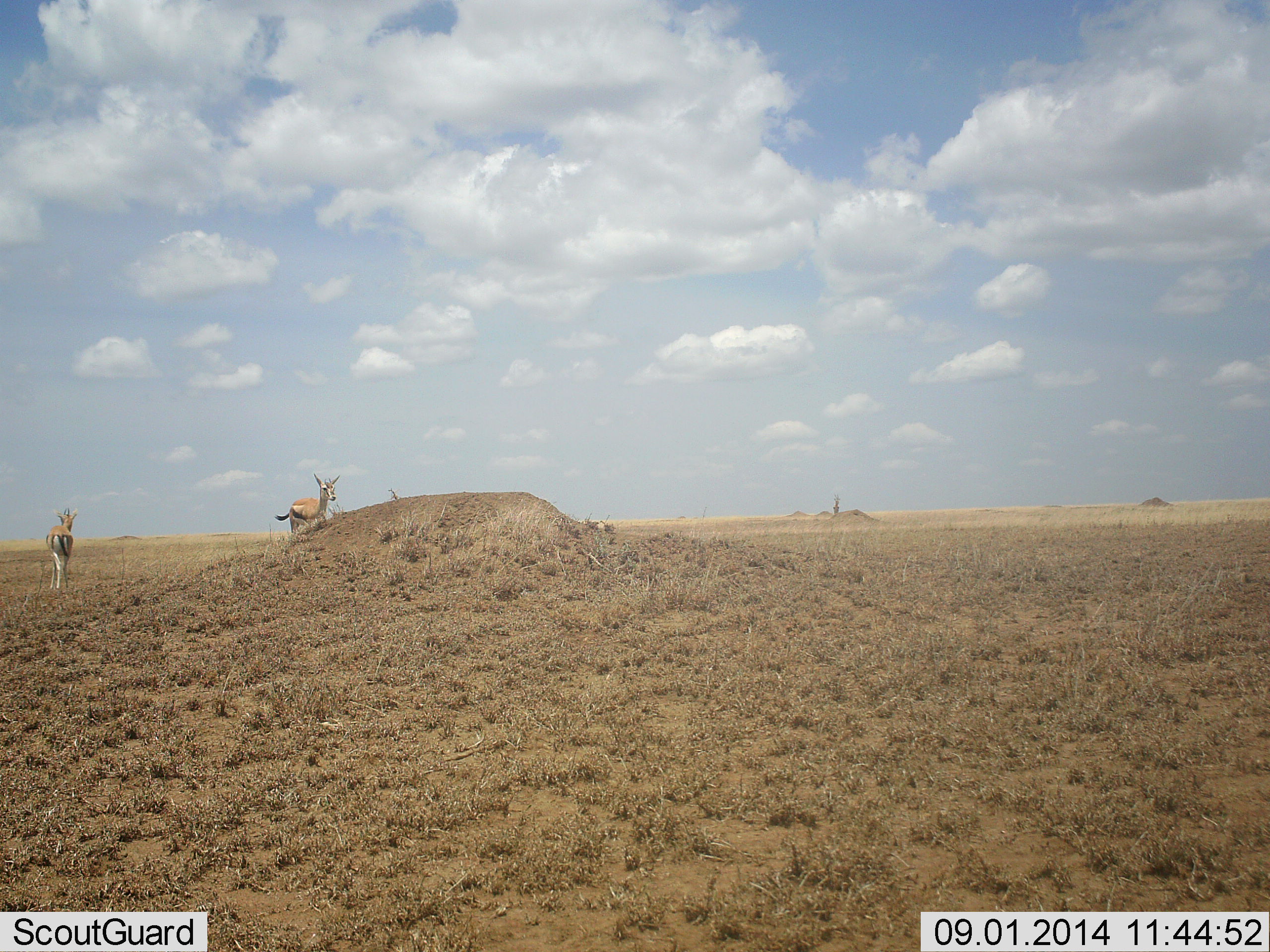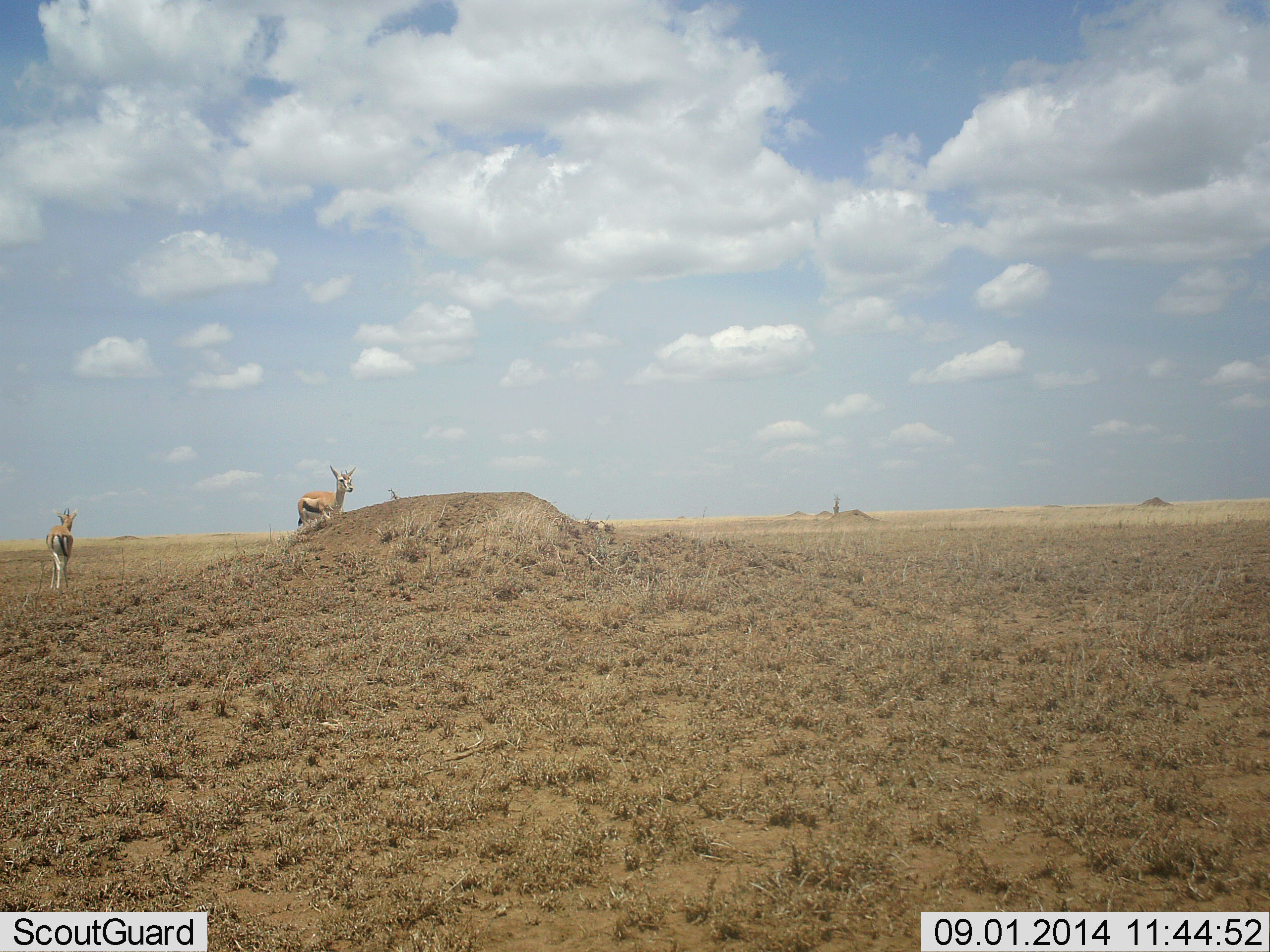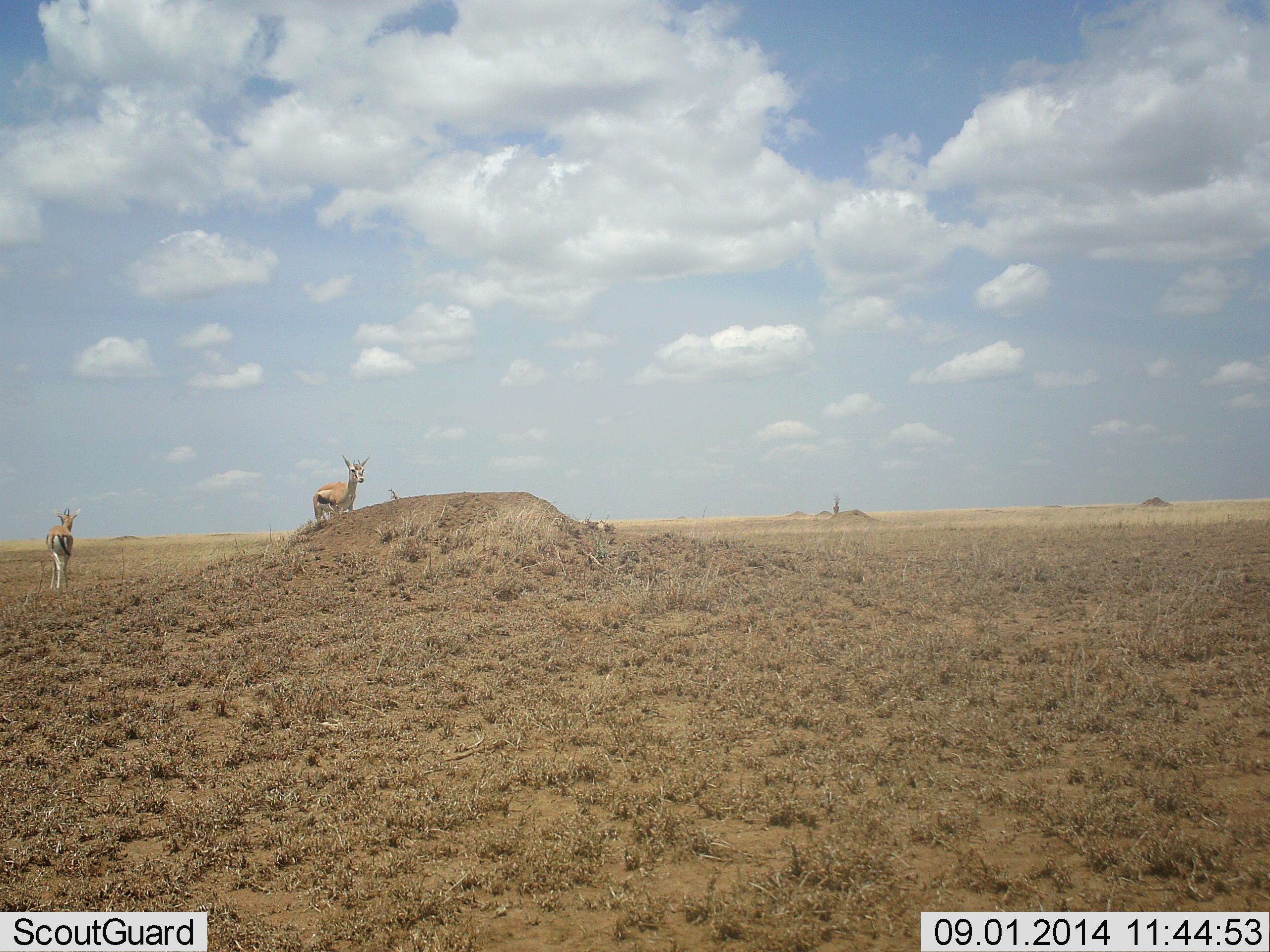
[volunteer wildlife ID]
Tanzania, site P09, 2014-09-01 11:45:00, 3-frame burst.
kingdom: Animalia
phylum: Chordata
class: Mammalia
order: Artiodactyla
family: Bovidae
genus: Eudorcas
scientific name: Eudorcas thomsonii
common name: thomson's gazelle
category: gazellethomsons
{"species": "gazellethomsons (thomson's gazelle) (Eudorcas thomsonii)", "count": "2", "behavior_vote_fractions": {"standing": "80%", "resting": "0%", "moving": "90%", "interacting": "10%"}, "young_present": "0%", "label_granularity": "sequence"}